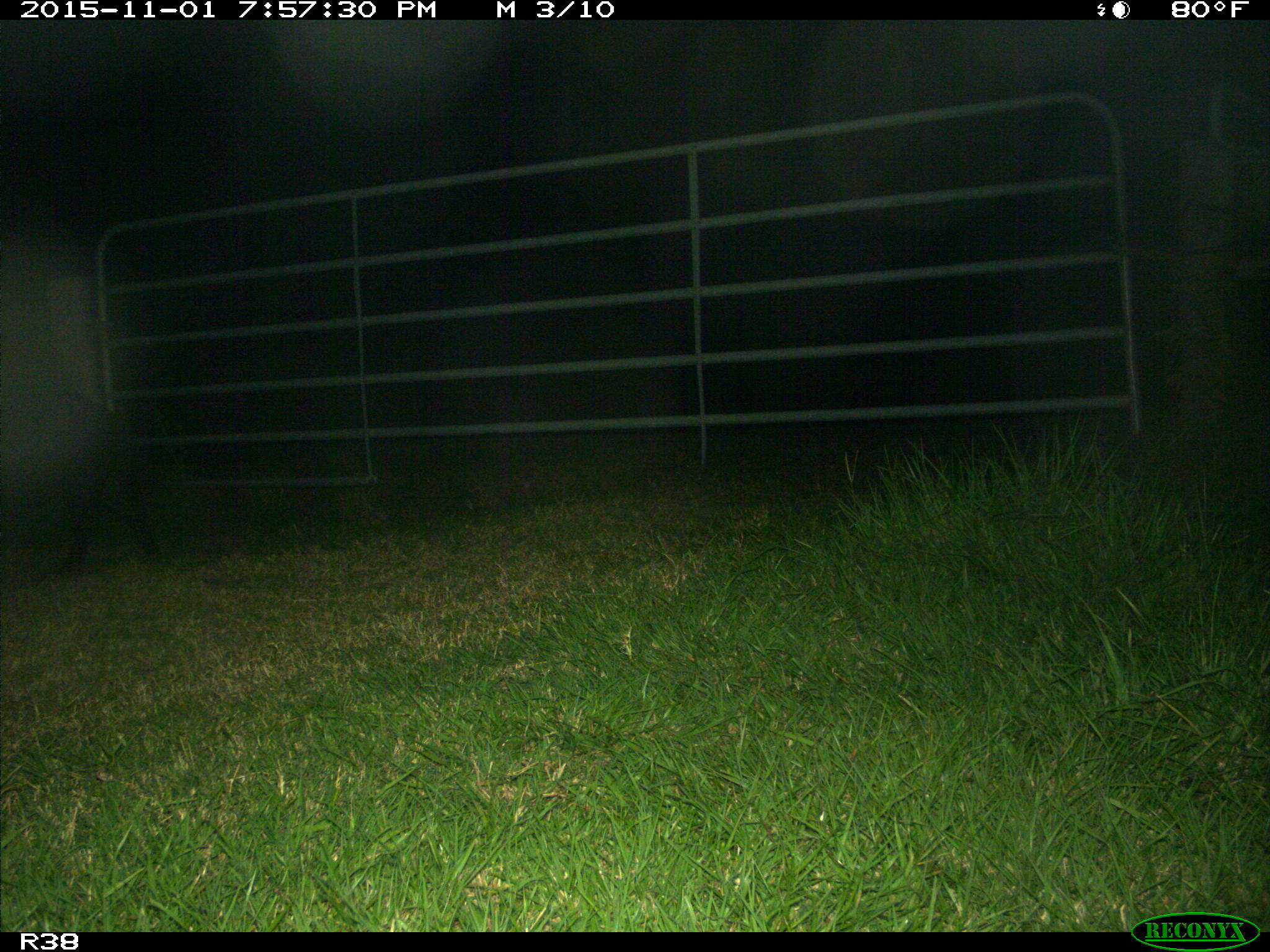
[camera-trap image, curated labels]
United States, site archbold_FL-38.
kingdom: Animalia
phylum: Chordata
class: Mammalia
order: Artiodactyla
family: Suidae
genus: Sus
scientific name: Sus scrofa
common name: wild boar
Sus scrofa (wild boar).